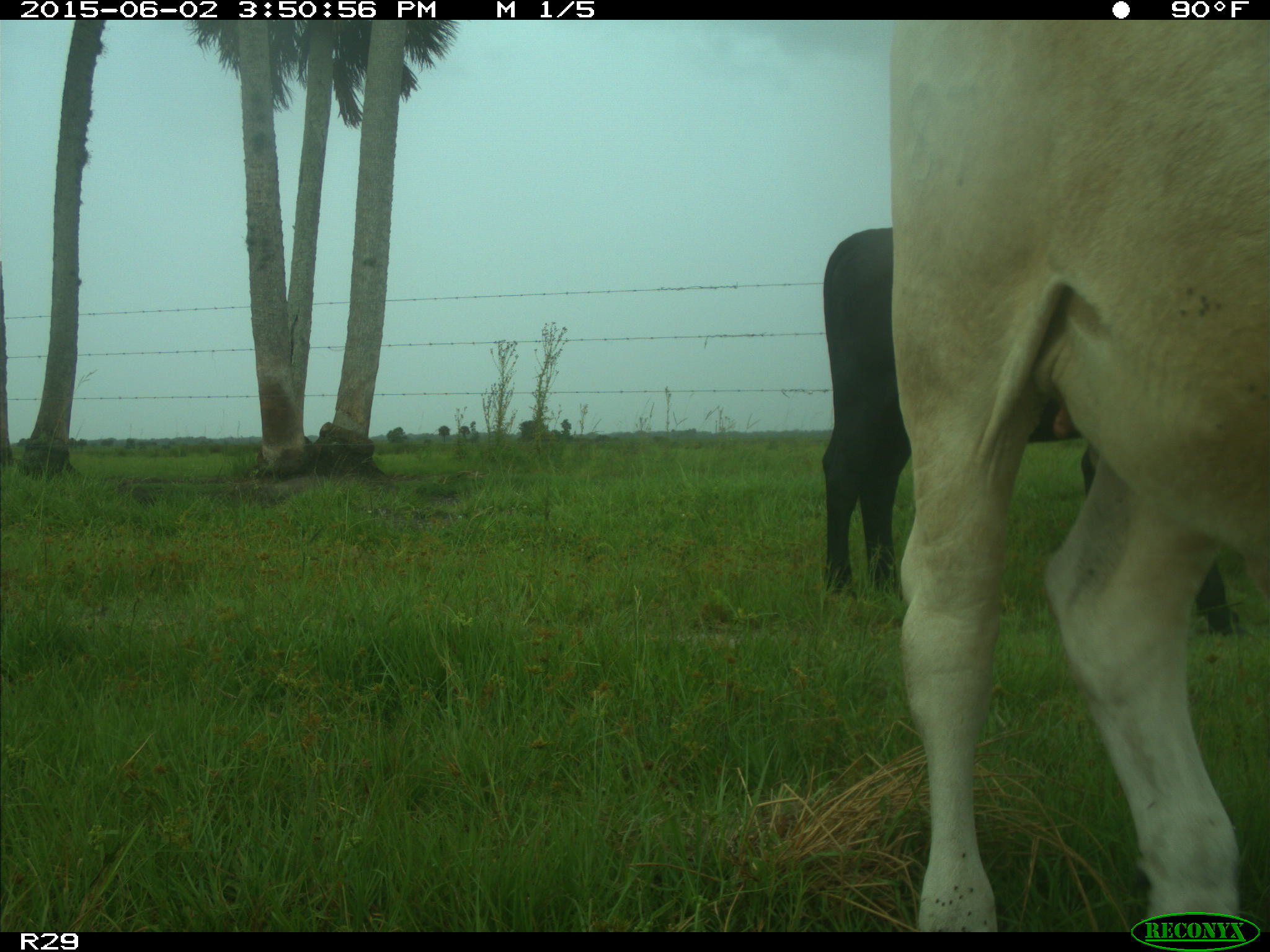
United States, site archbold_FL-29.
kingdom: Animalia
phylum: Chordata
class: Mammalia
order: Artiodactyla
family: Bovidae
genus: Bos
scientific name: Bos taurus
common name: domestic cow